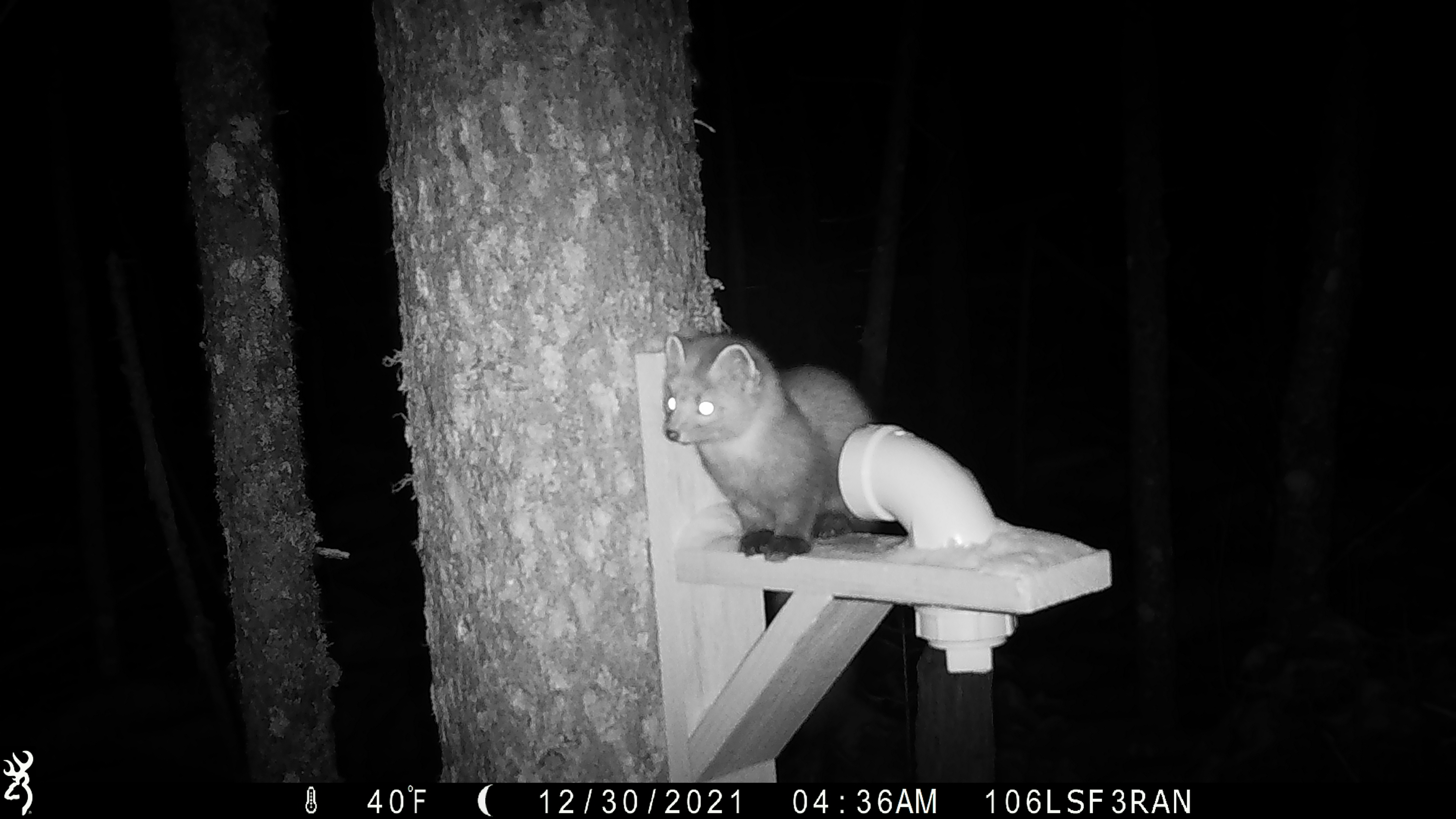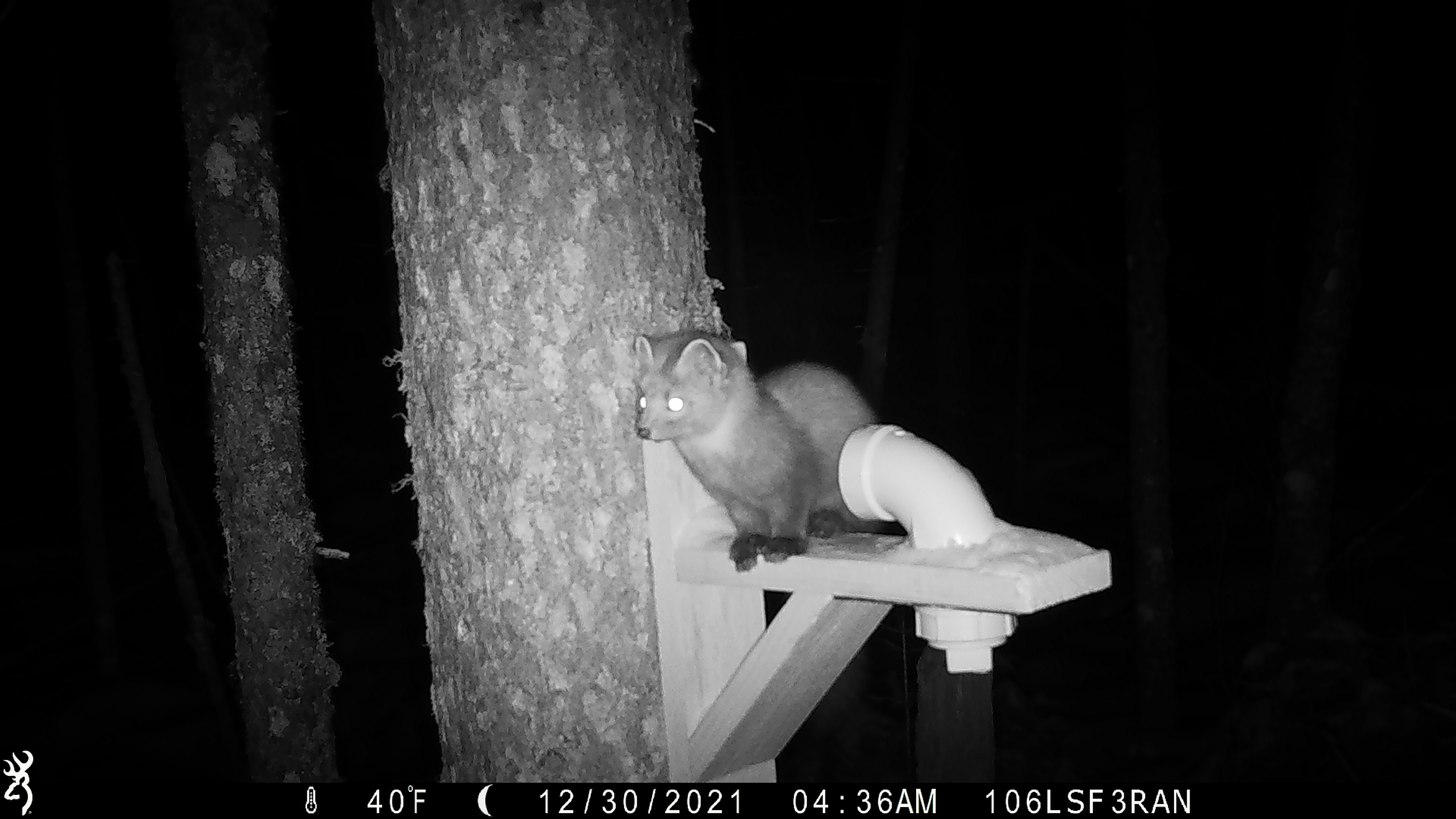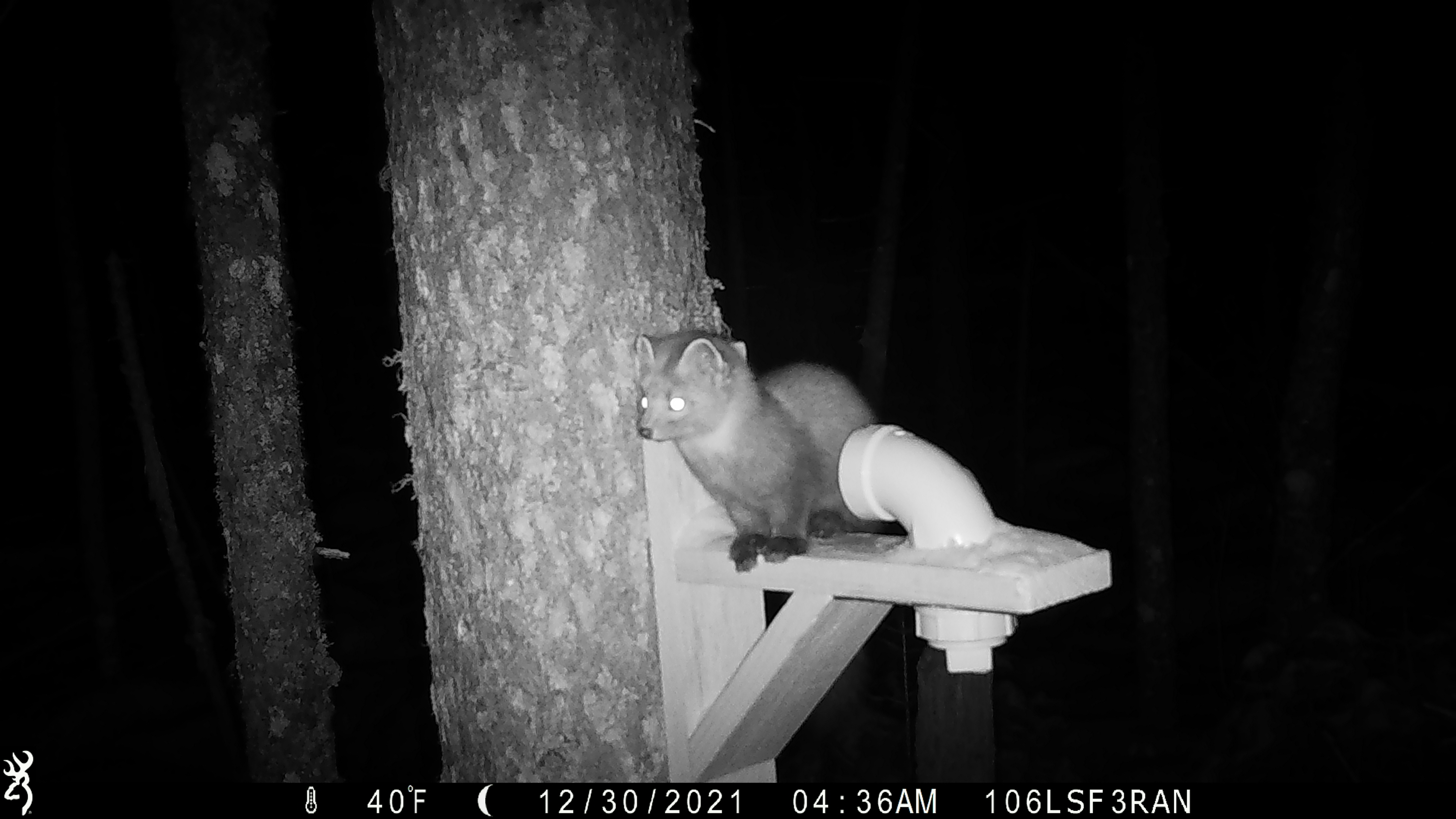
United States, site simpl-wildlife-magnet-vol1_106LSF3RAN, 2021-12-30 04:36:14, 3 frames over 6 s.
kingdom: Animalia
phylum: Chordata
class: Mammalia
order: Carnivora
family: Mustelidae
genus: Martes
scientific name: Martes americana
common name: american marten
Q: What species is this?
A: American marten (Martes americana).